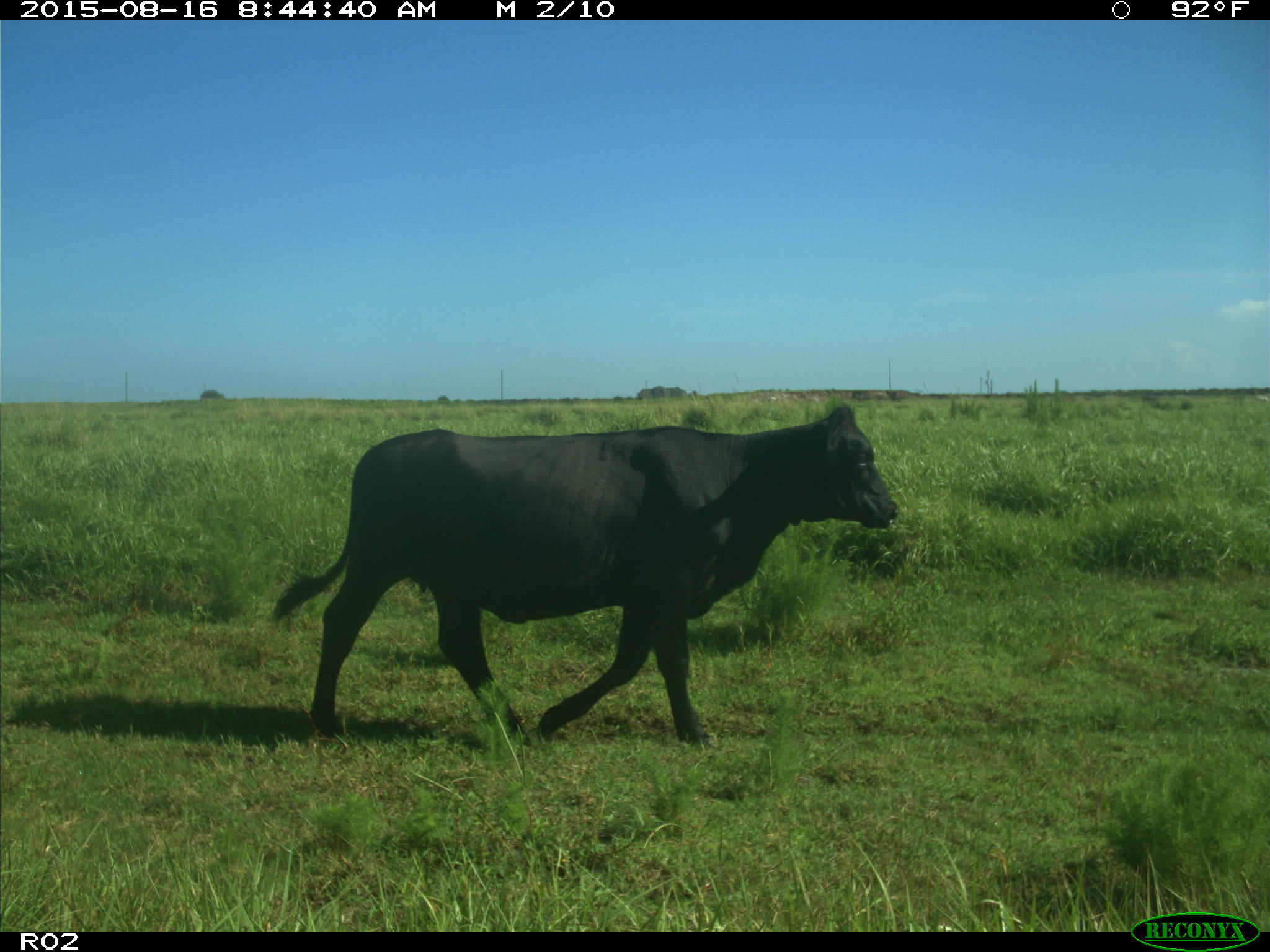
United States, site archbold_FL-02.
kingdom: Animalia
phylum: Chordata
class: Mammalia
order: Artiodactyla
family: Bovidae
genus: Bos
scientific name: Bos taurus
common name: domestic cow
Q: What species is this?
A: Bos taurus (domestic cow).